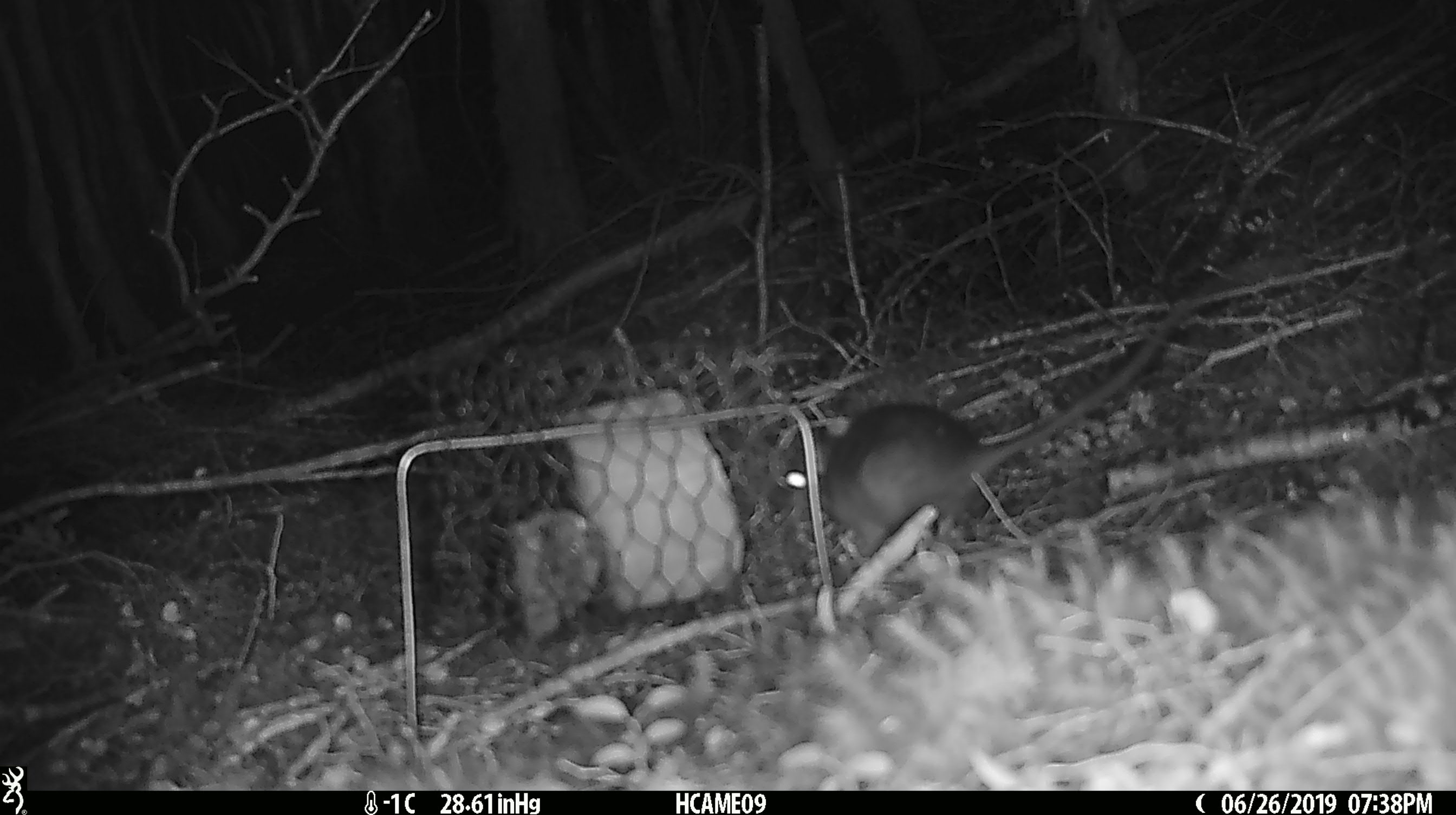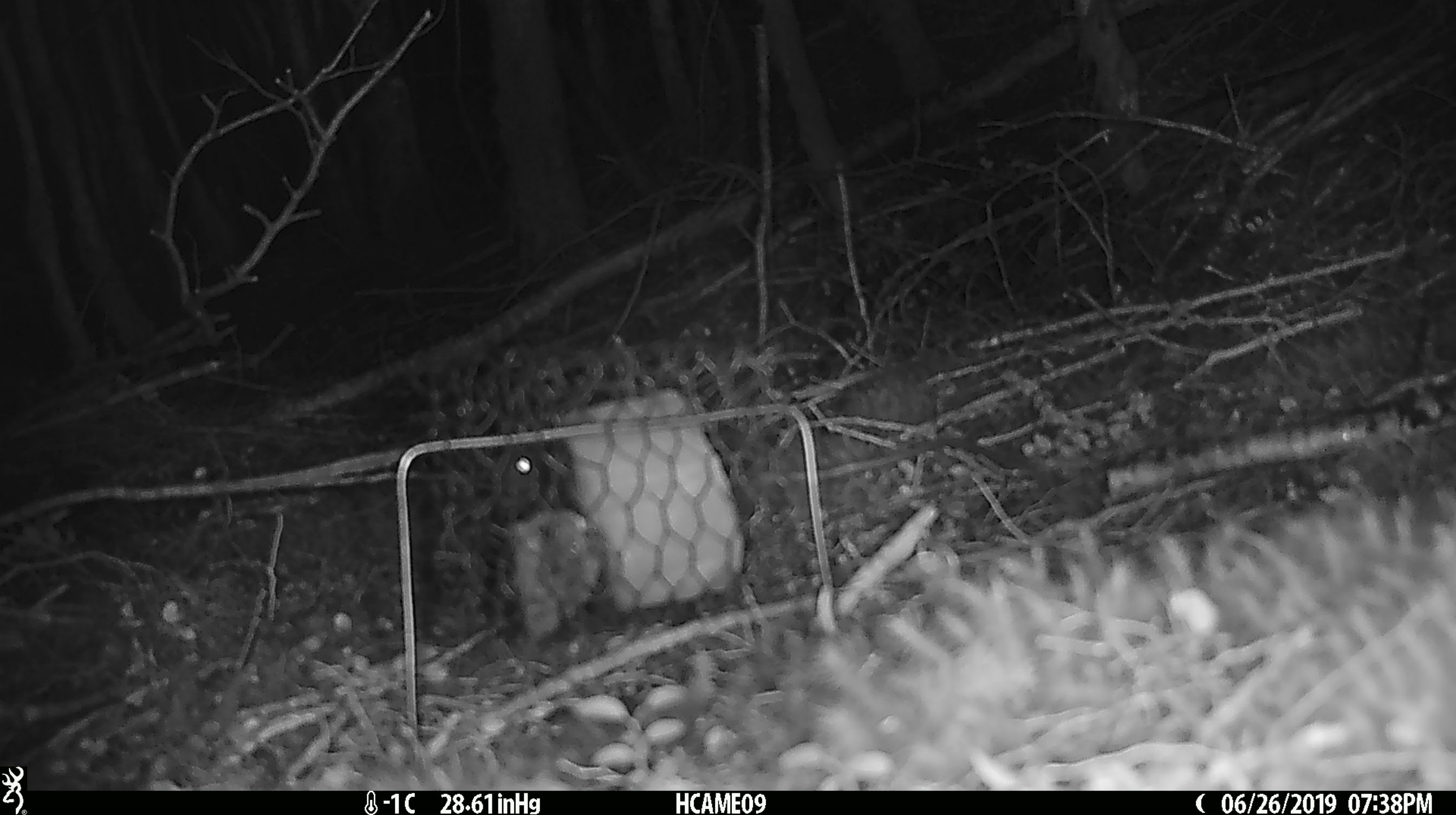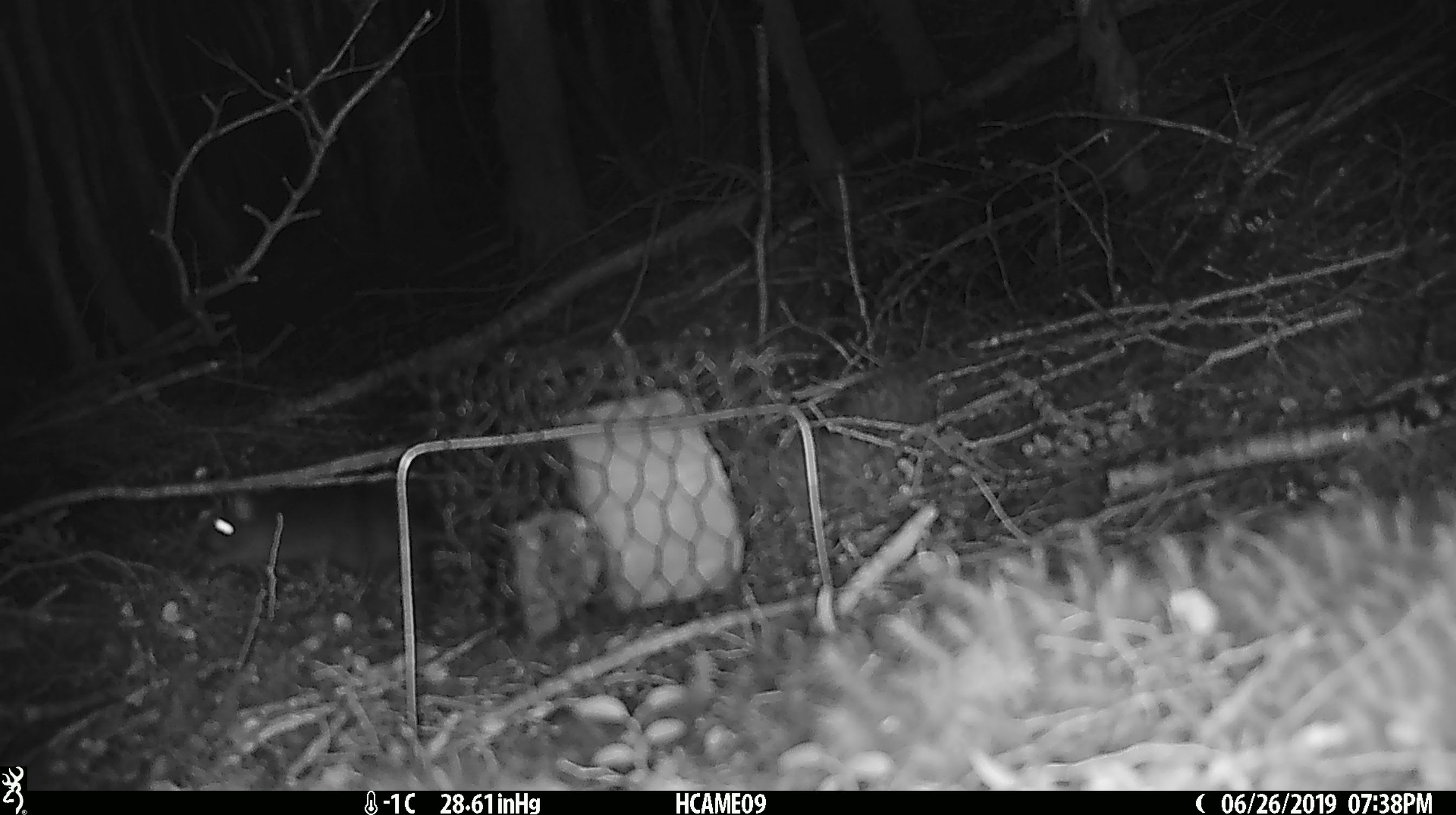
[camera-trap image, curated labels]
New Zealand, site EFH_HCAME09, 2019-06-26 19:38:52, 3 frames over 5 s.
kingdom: Animalia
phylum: Chordata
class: Mammalia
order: Rodentia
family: Muridae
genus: Rattus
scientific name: Rattus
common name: rat